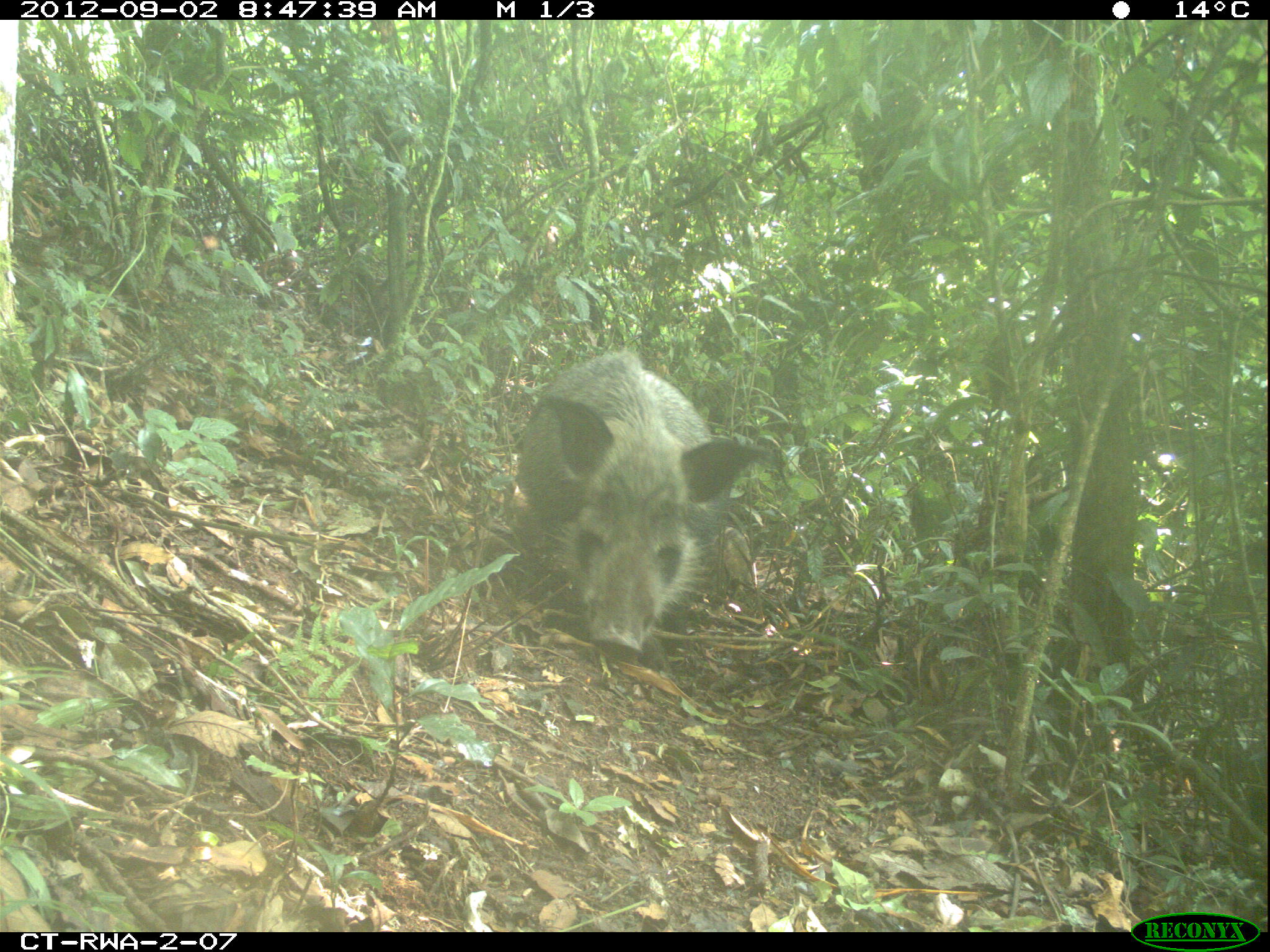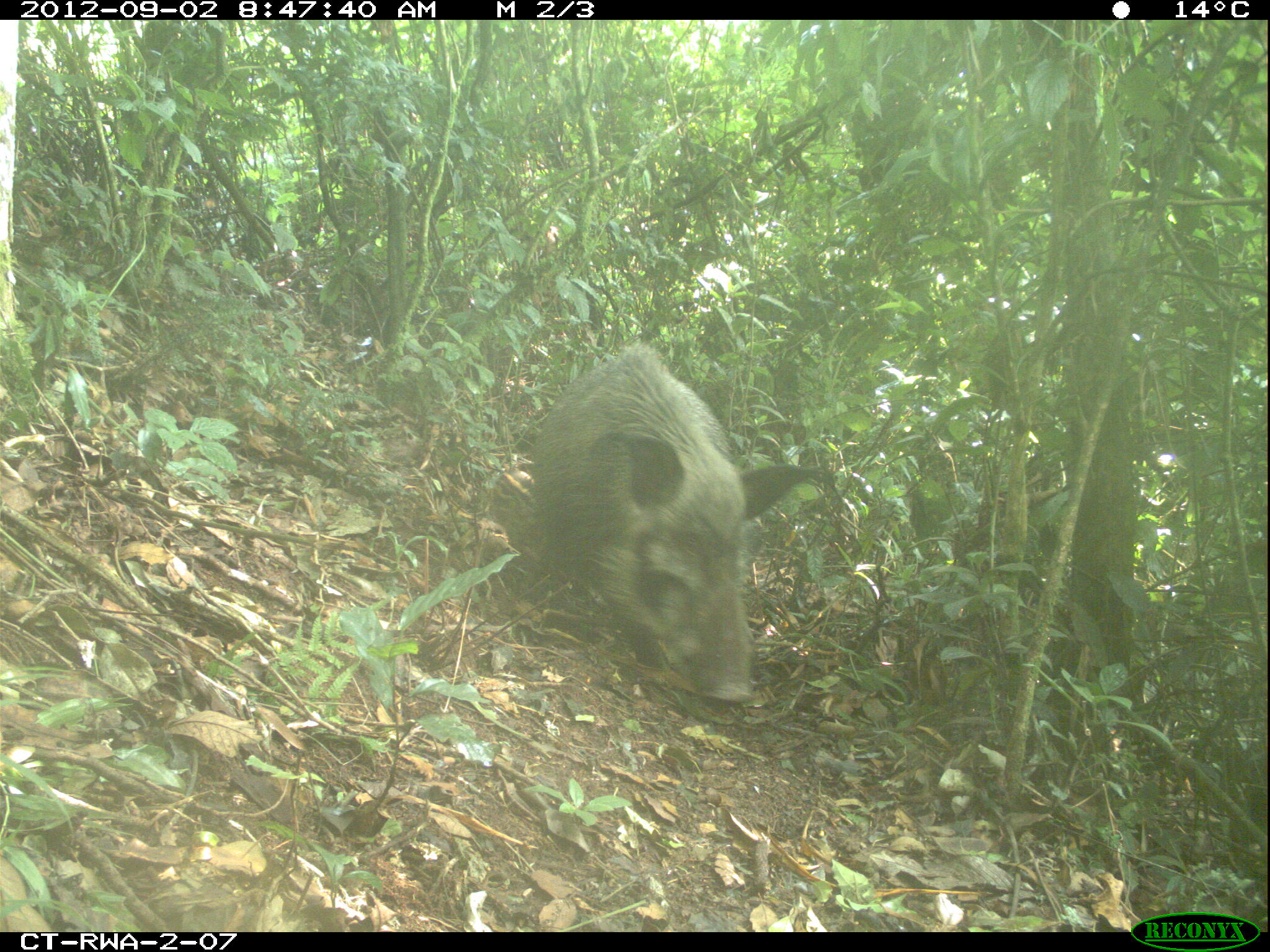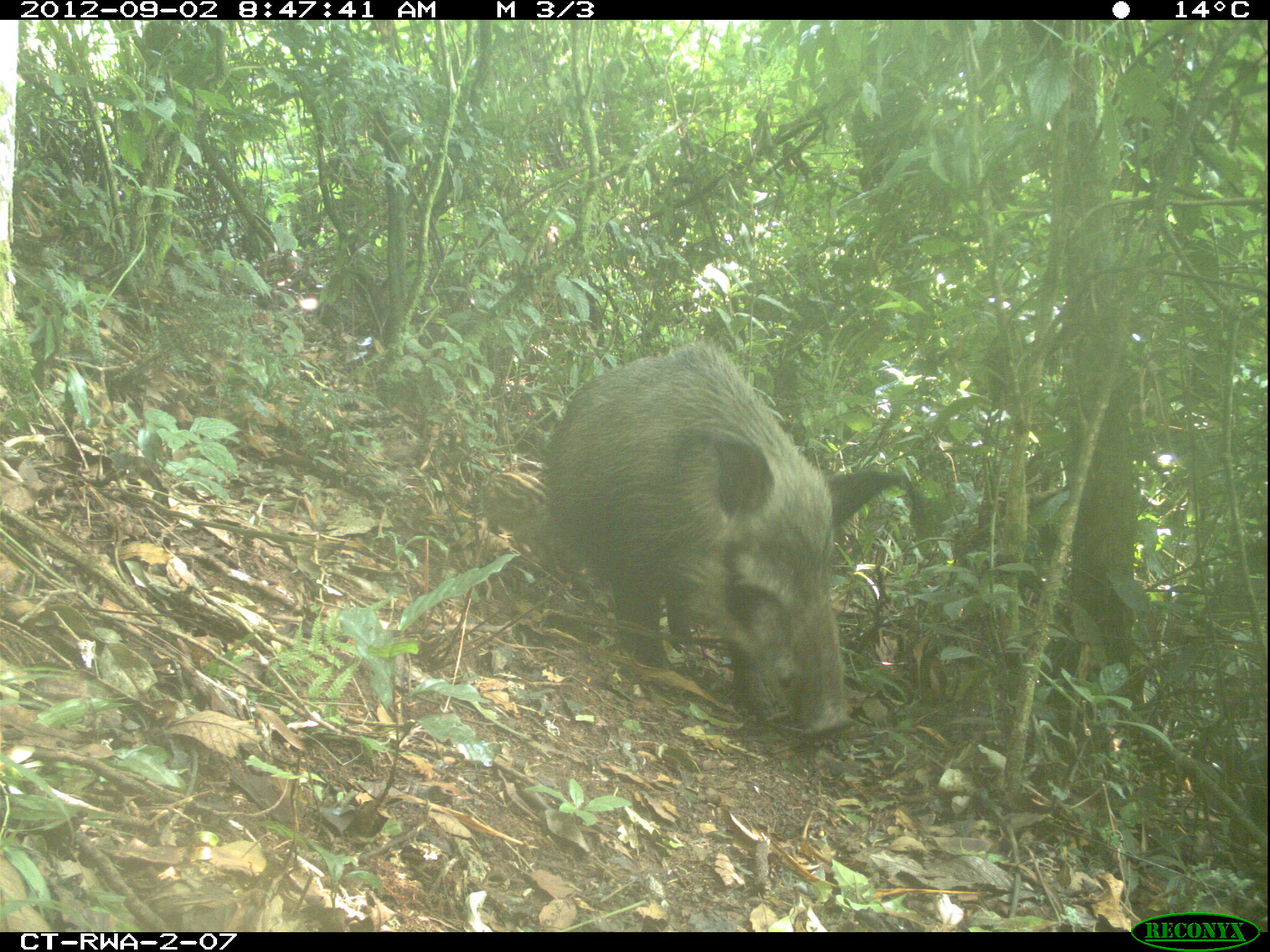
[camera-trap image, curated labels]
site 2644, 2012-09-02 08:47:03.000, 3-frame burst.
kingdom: Animalia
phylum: Chordata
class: Mammalia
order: Artiodactyla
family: Suidae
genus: Potamochoerus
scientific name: Potamochoerus larvatus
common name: bushpig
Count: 8.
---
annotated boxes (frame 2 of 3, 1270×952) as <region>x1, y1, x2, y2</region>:
potamochoerus larvatus: <region>530, 344, 812, 700</region>